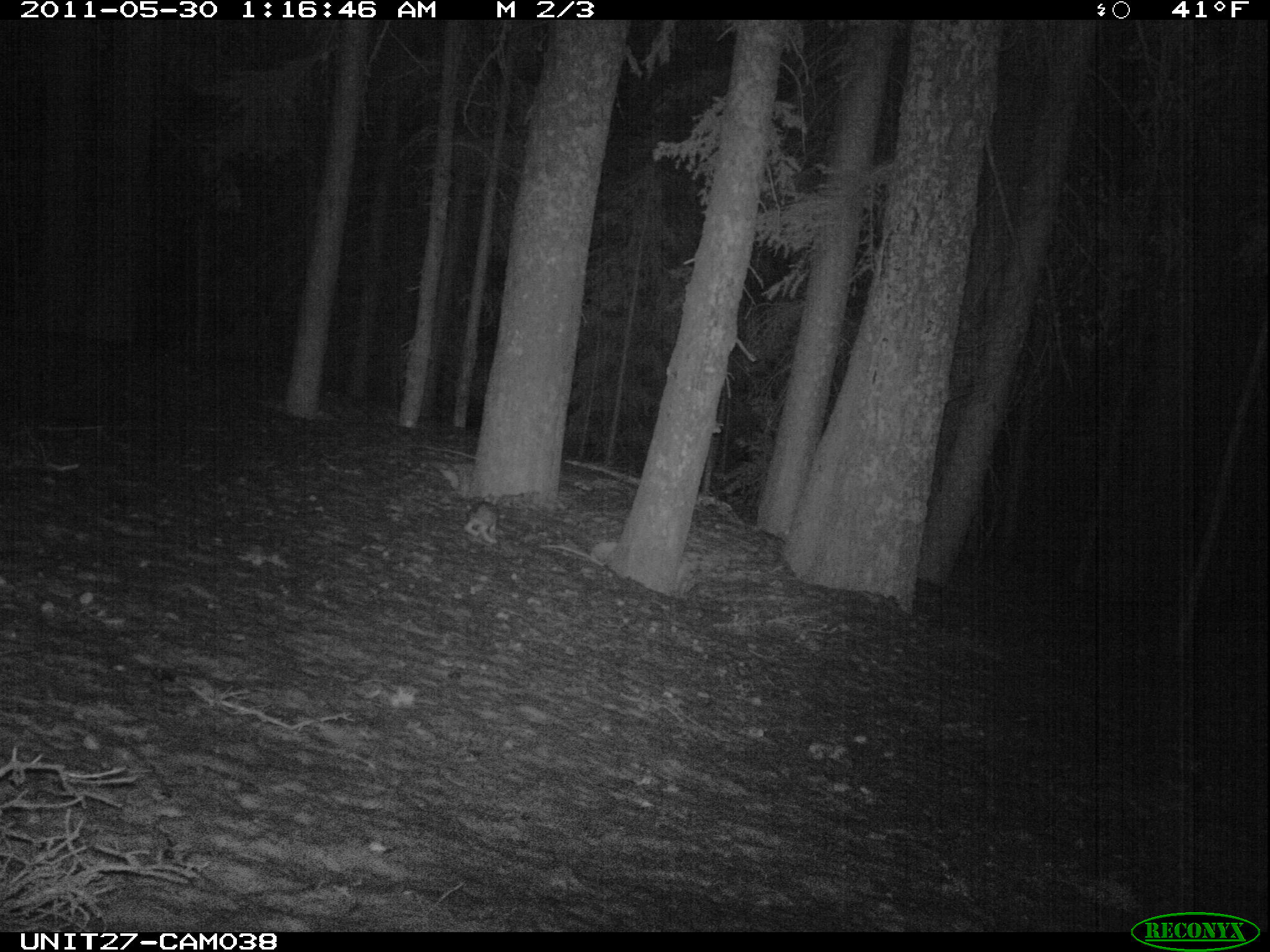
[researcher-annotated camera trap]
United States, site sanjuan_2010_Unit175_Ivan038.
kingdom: Animalia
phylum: Chordata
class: Mammalia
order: Lagomorpha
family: Leporidae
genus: Lepus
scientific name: Lepus americanus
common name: snowshoe hare